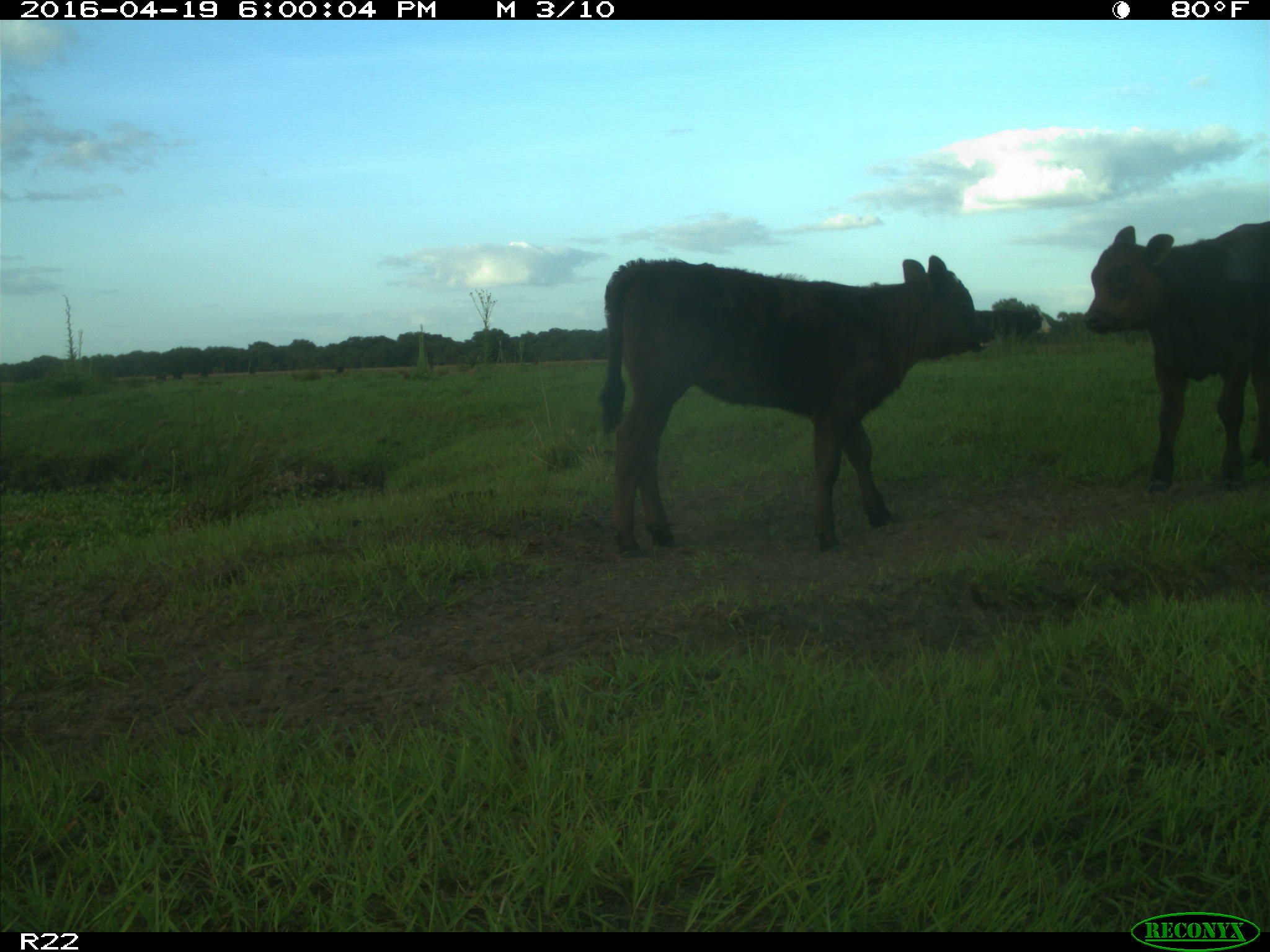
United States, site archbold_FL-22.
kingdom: Animalia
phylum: Chordata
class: Mammalia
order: Artiodactyla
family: Bovidae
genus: Bos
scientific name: Bos taurus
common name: domestic cow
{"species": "Bos taurus (domestic cow)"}